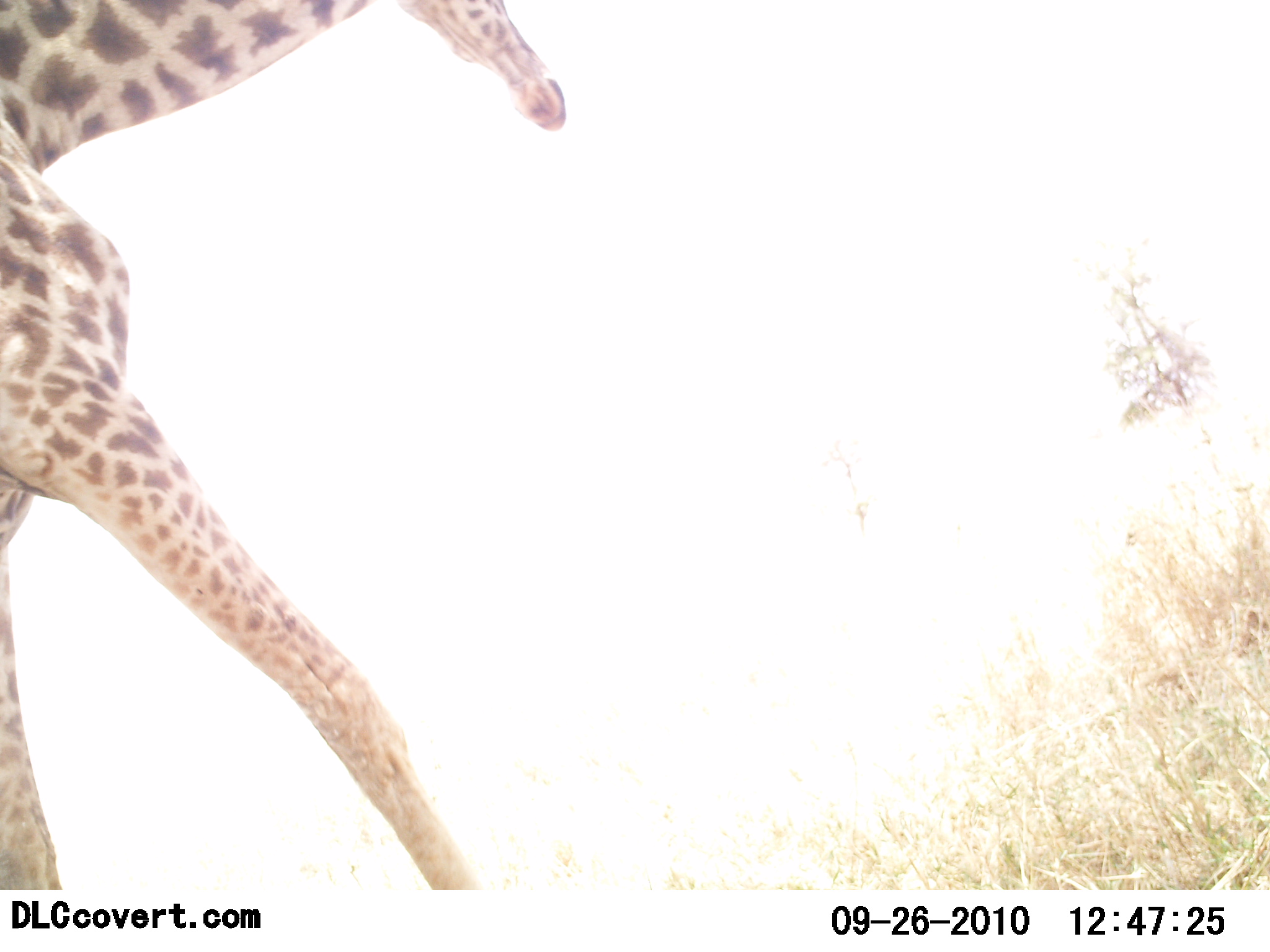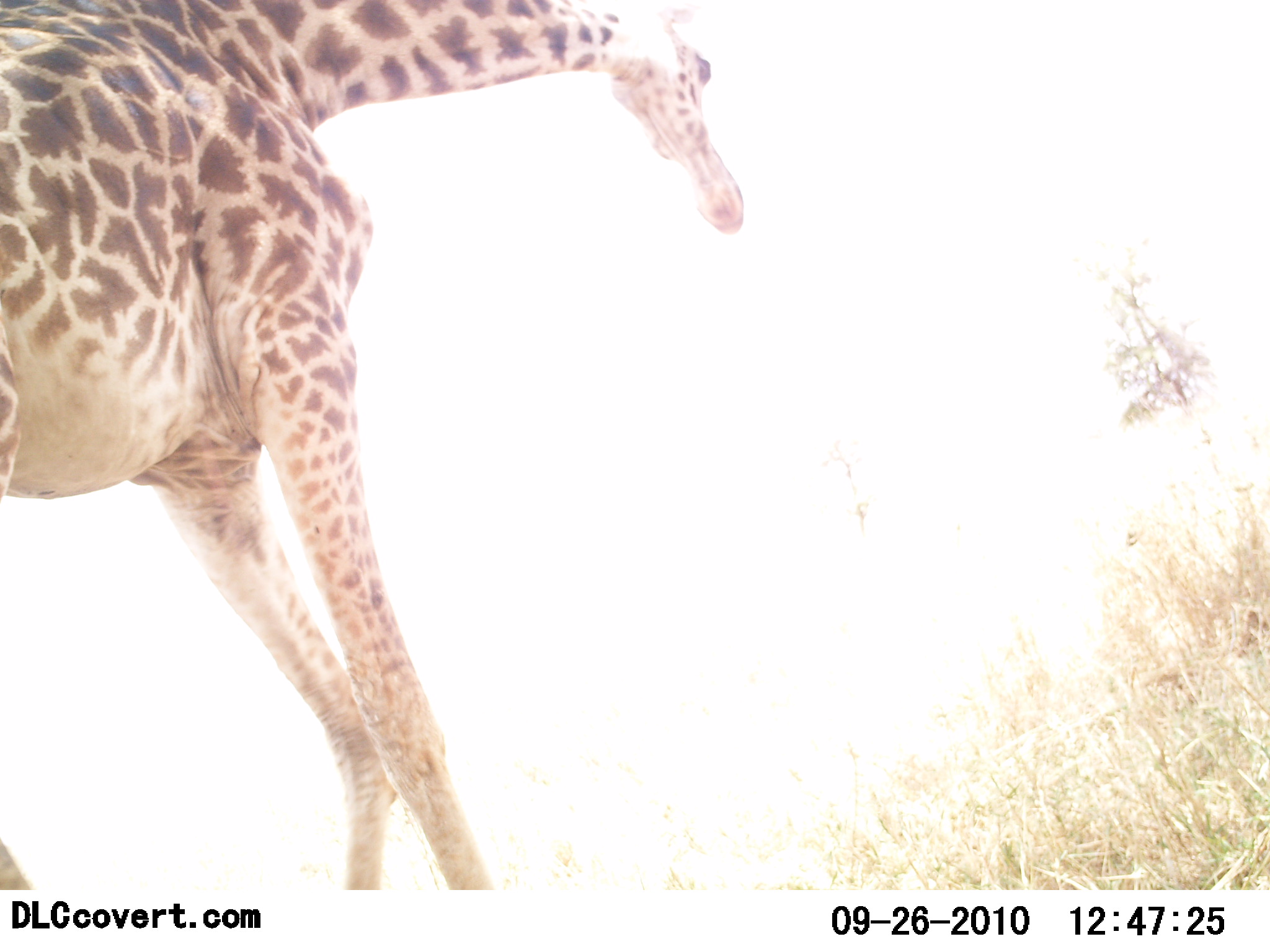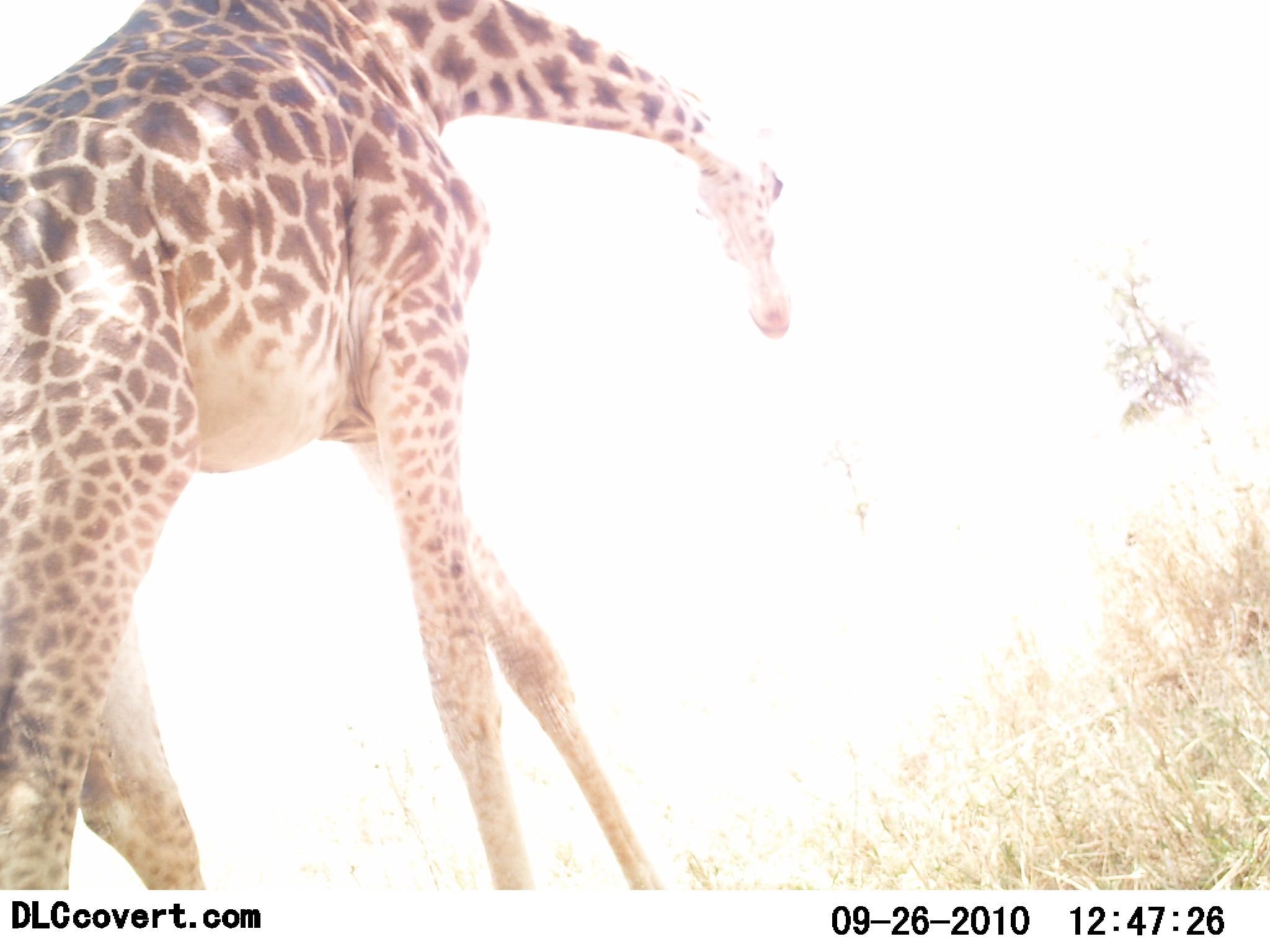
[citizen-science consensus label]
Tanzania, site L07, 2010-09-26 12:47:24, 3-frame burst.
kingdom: Animalia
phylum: Chordata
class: Mammalia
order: Artiodactyla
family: Giraffidae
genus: Giraffa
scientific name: Giraffa camelopardalis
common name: giraffe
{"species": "giraffe (Giraffa camelopardalis)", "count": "1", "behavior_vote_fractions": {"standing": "13%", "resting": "0%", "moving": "93%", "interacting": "0%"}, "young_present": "0%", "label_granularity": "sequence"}